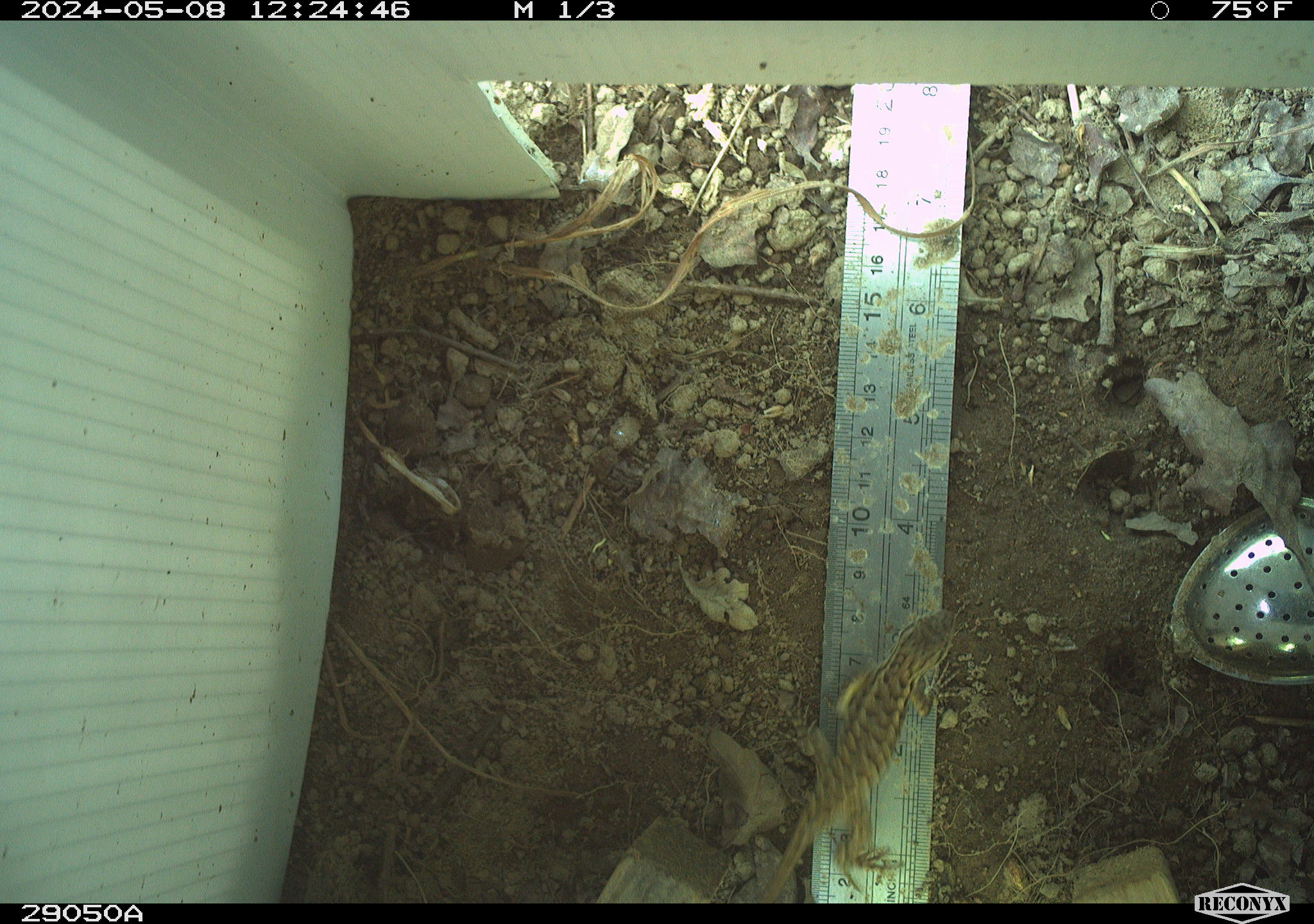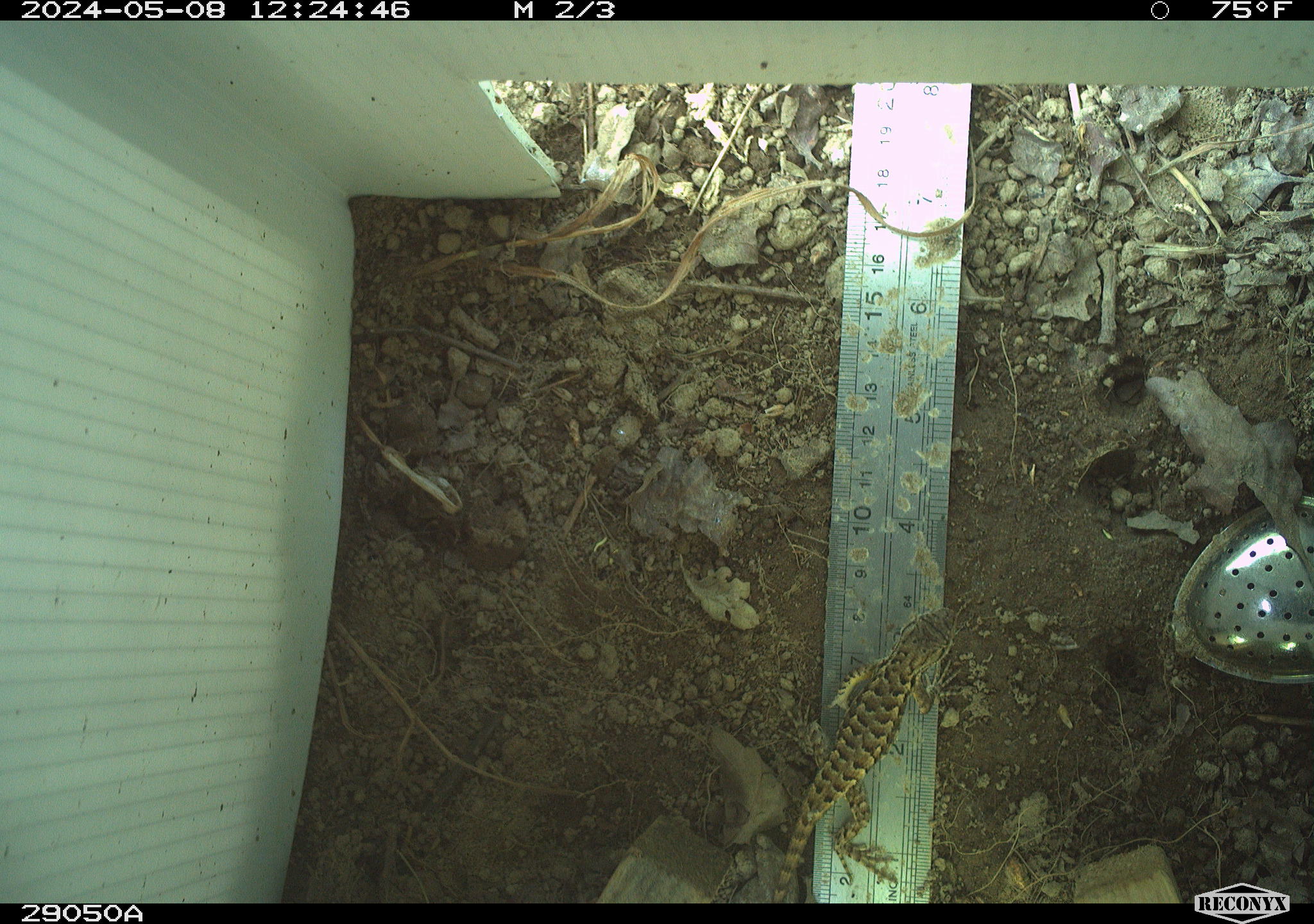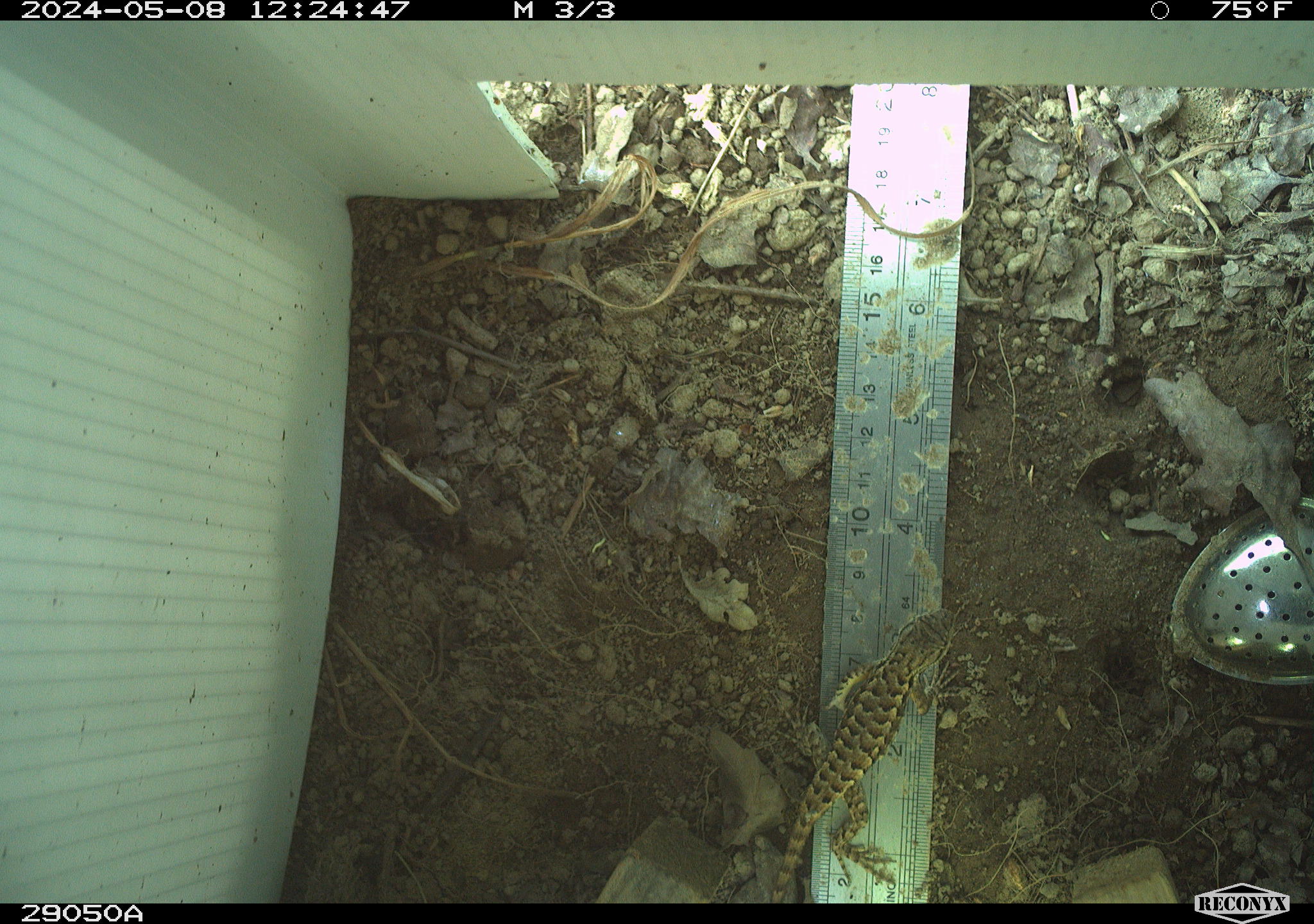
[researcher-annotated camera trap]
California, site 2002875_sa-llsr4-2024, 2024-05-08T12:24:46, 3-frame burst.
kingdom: Animalia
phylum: Chordata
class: Reptilia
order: Squamata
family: Phrynosomatidae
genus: Sceloporus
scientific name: Sceloporus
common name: spiny lizards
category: sceloporus species